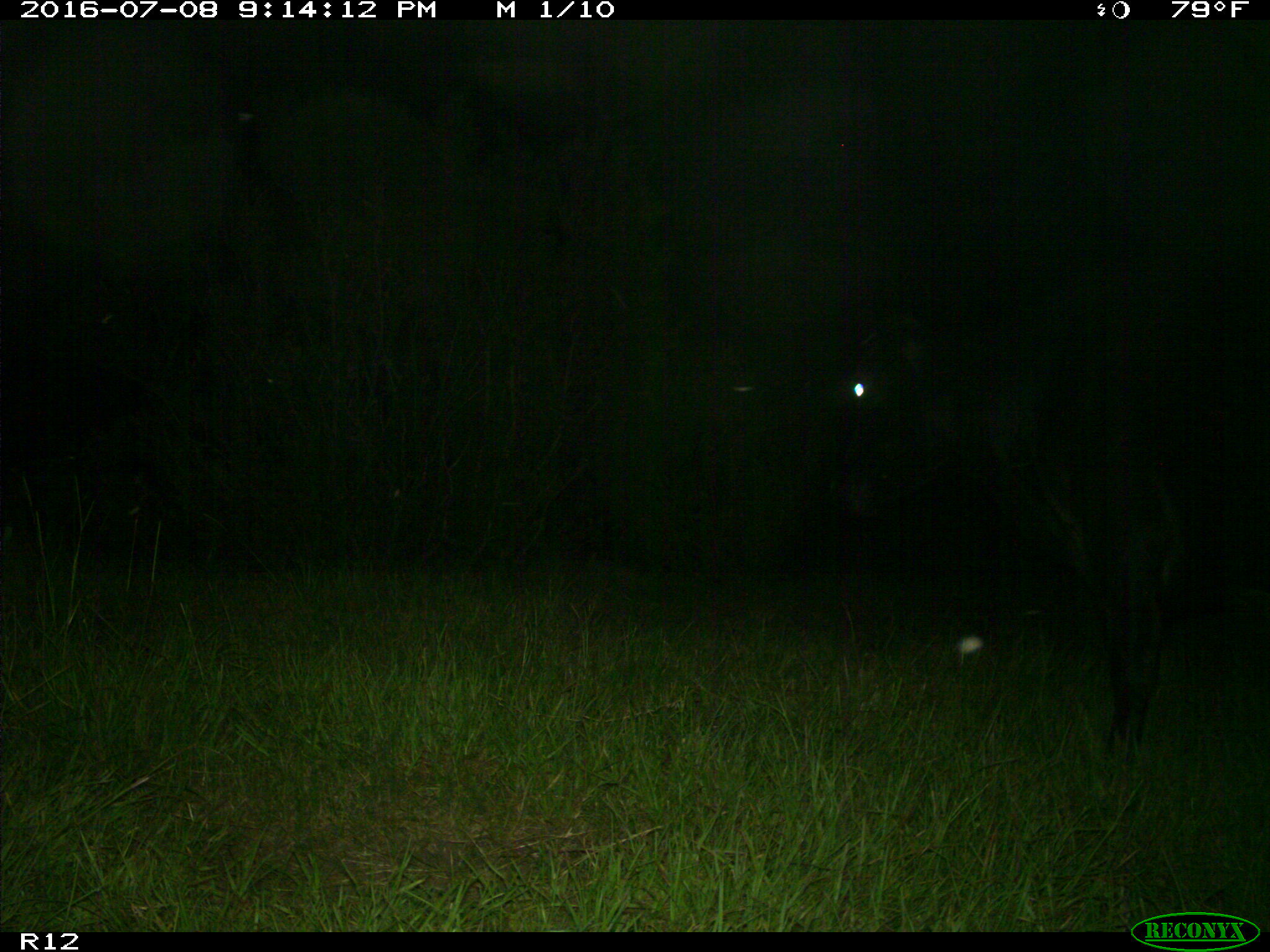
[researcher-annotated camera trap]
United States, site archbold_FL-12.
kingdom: Animalia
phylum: Chordata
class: Mammalia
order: Artiodactyla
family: Bovidae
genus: Bos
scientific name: Bos taurus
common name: domestic cow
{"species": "Bos taurus (domestic cow)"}